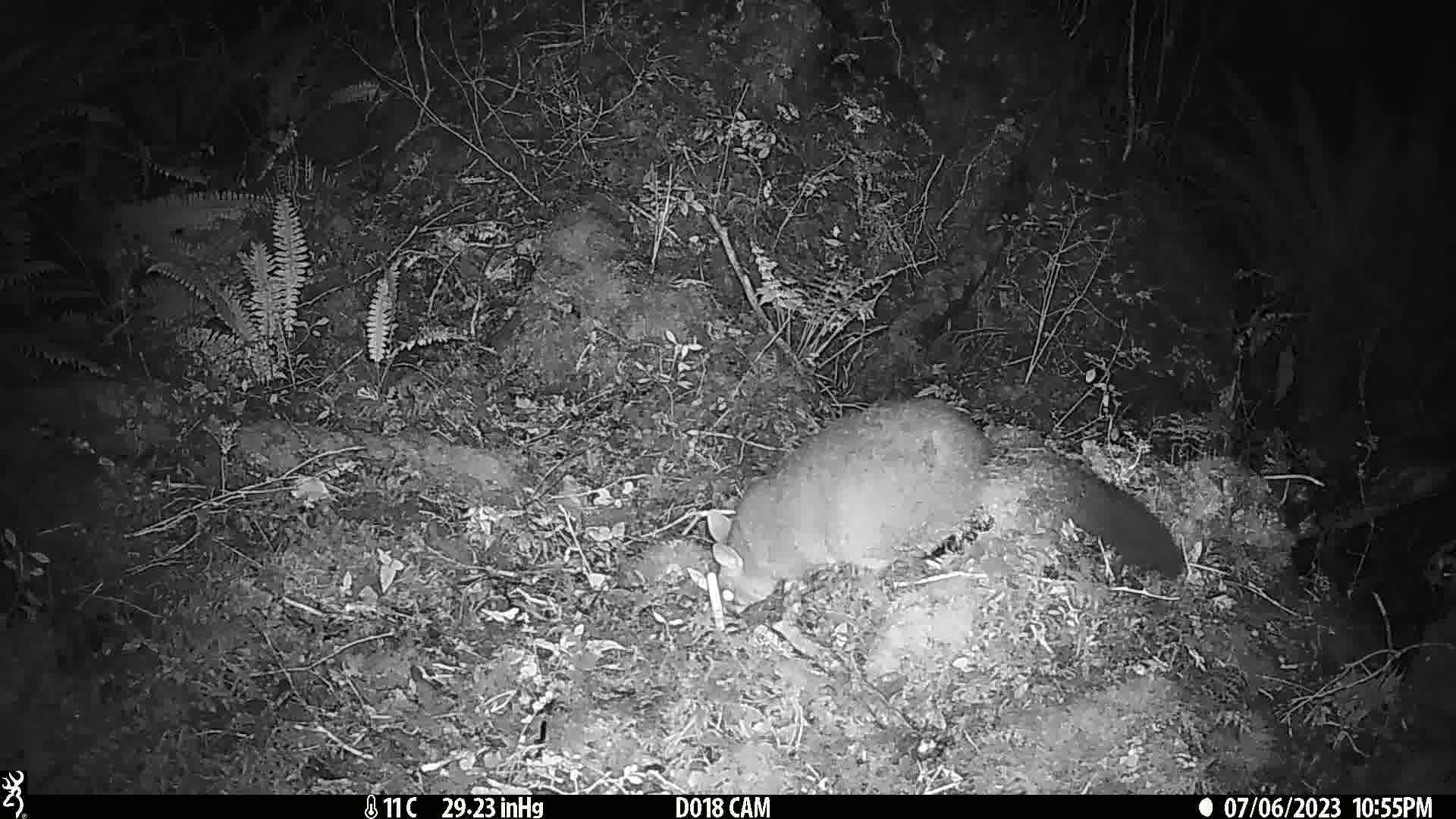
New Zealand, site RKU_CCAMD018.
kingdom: Animalia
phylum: Chordata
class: Mammalia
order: Diprotodontia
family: Phalangeridae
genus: Trichosurus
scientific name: Trichosurus vulpecula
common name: common brushtail possum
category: possum